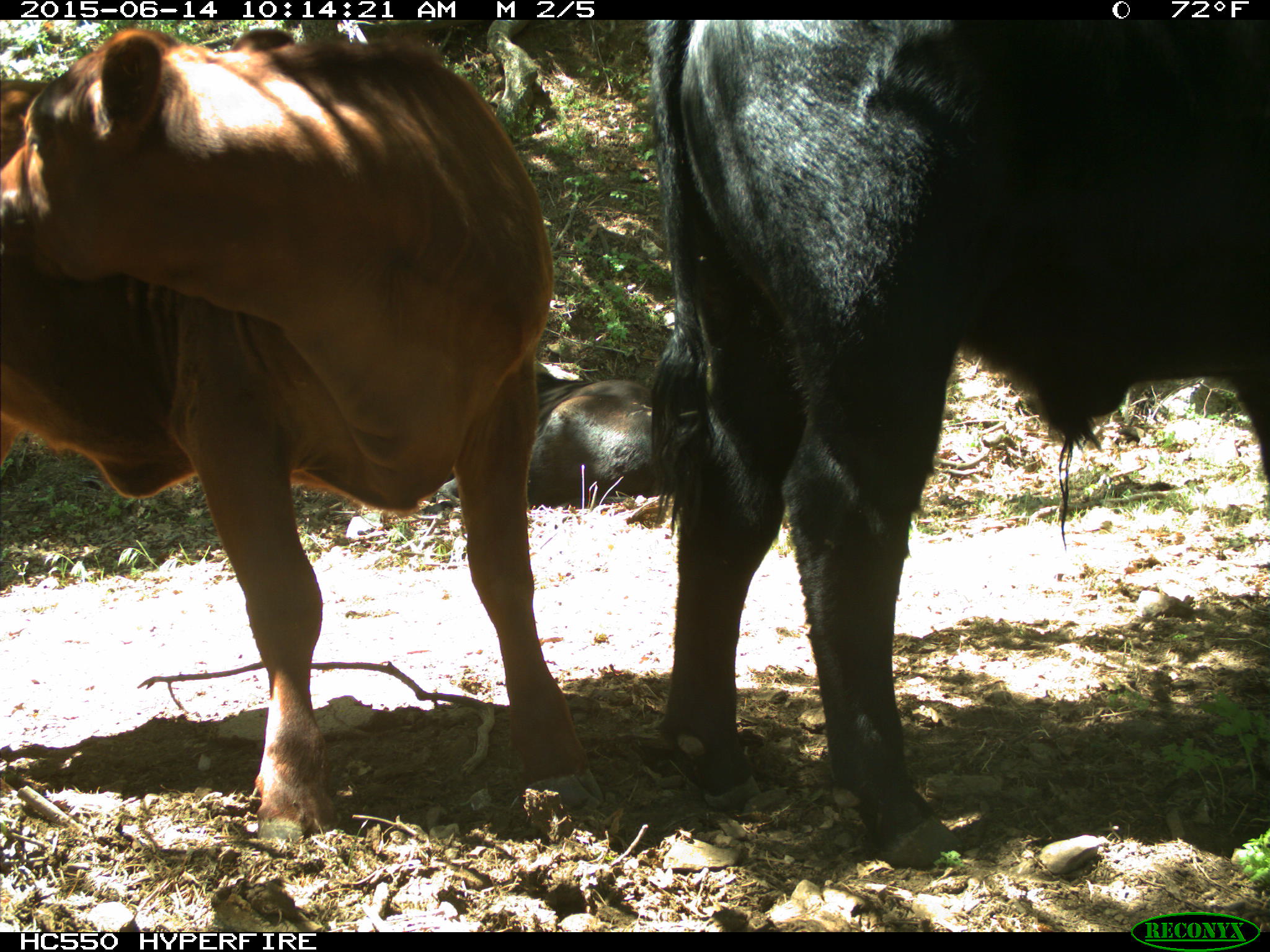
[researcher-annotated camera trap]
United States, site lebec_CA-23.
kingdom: Animalia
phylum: Chordata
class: Mammalia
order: Artiodactyla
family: Bovidae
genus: Bos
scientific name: Bos taurus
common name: domestic cow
Bos taurus (domestic cow).